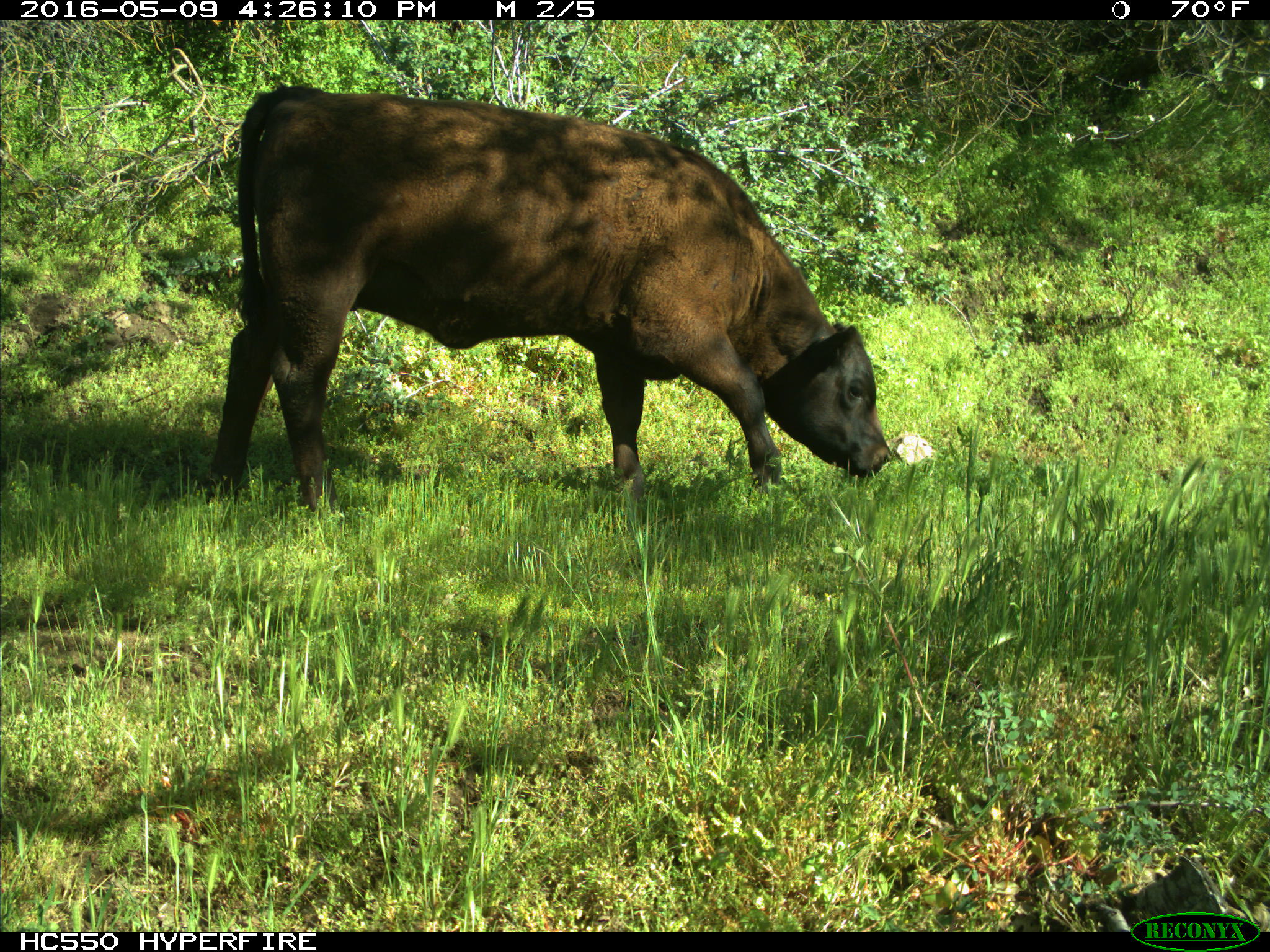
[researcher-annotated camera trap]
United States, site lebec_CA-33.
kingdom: Animalia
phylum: Chordata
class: Mammalia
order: Artiodactyla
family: Bovidae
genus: Bos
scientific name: Bos taurus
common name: domestic cow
Bos taurus (domestic cow).